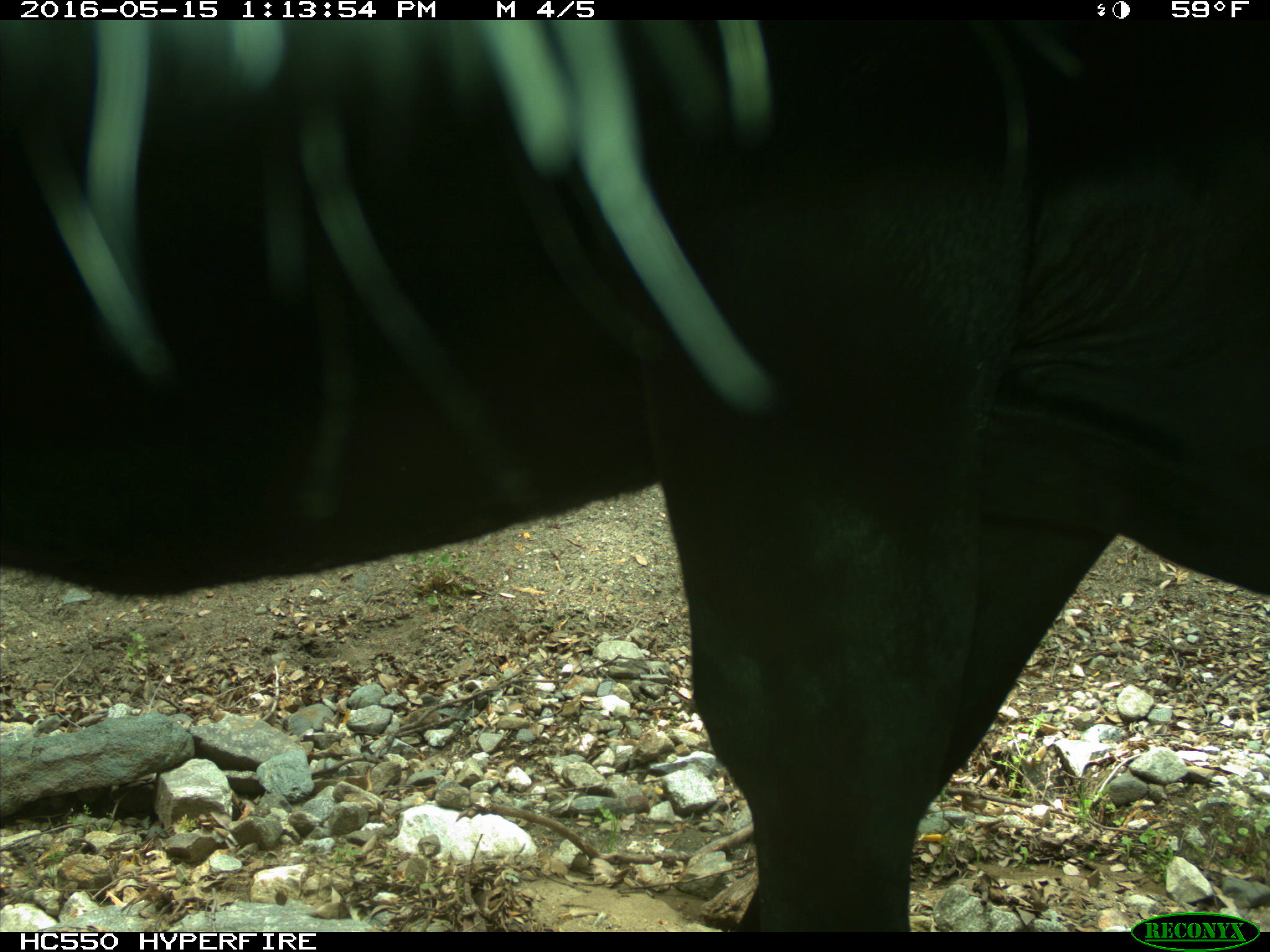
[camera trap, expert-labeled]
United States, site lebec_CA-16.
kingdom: Animalia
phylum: Chordata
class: Mammalia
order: Artiodactyla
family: Bovidae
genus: Bos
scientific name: Bos taurus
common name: domestic cow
Bos taurus (domestic cow).